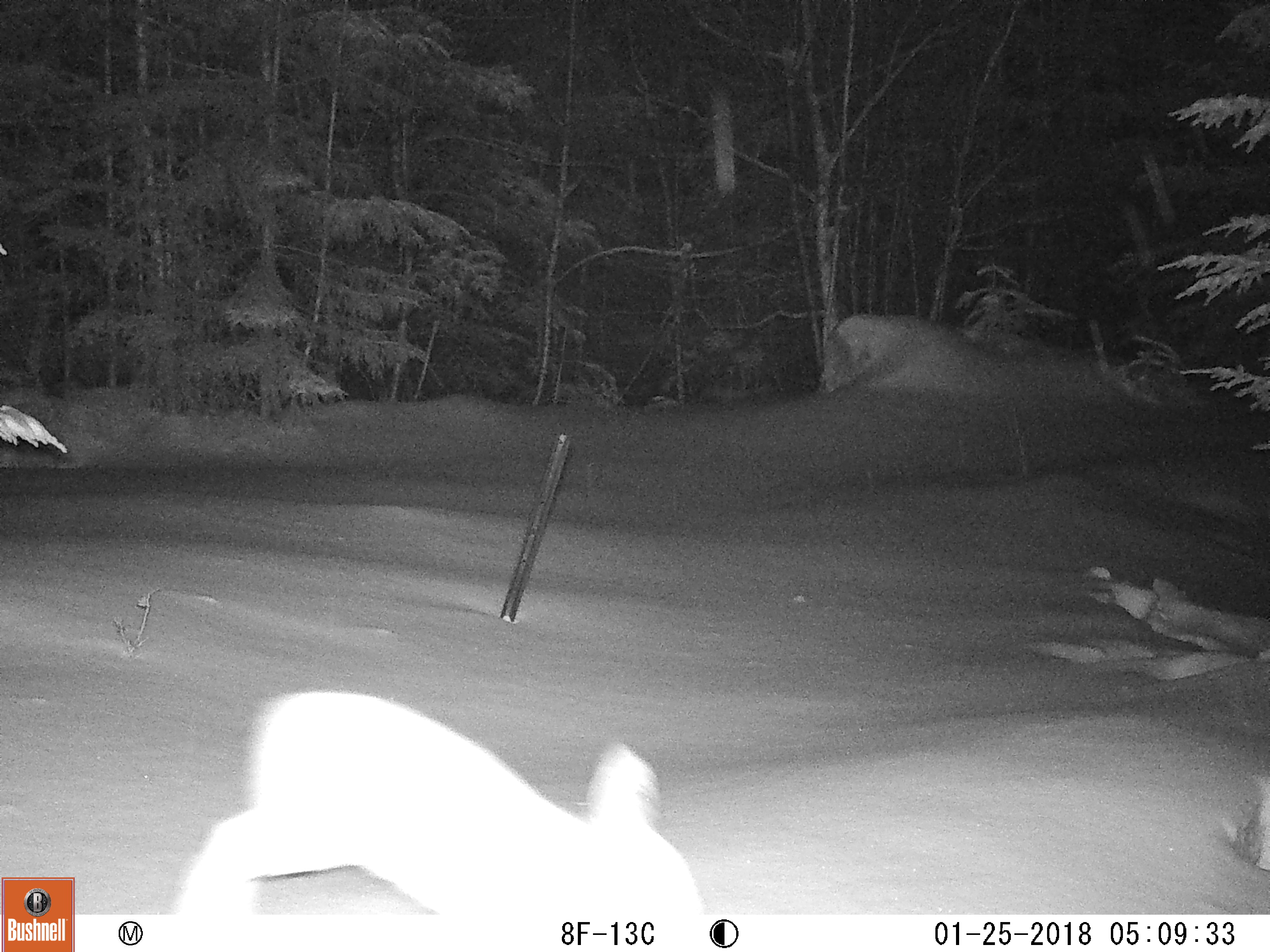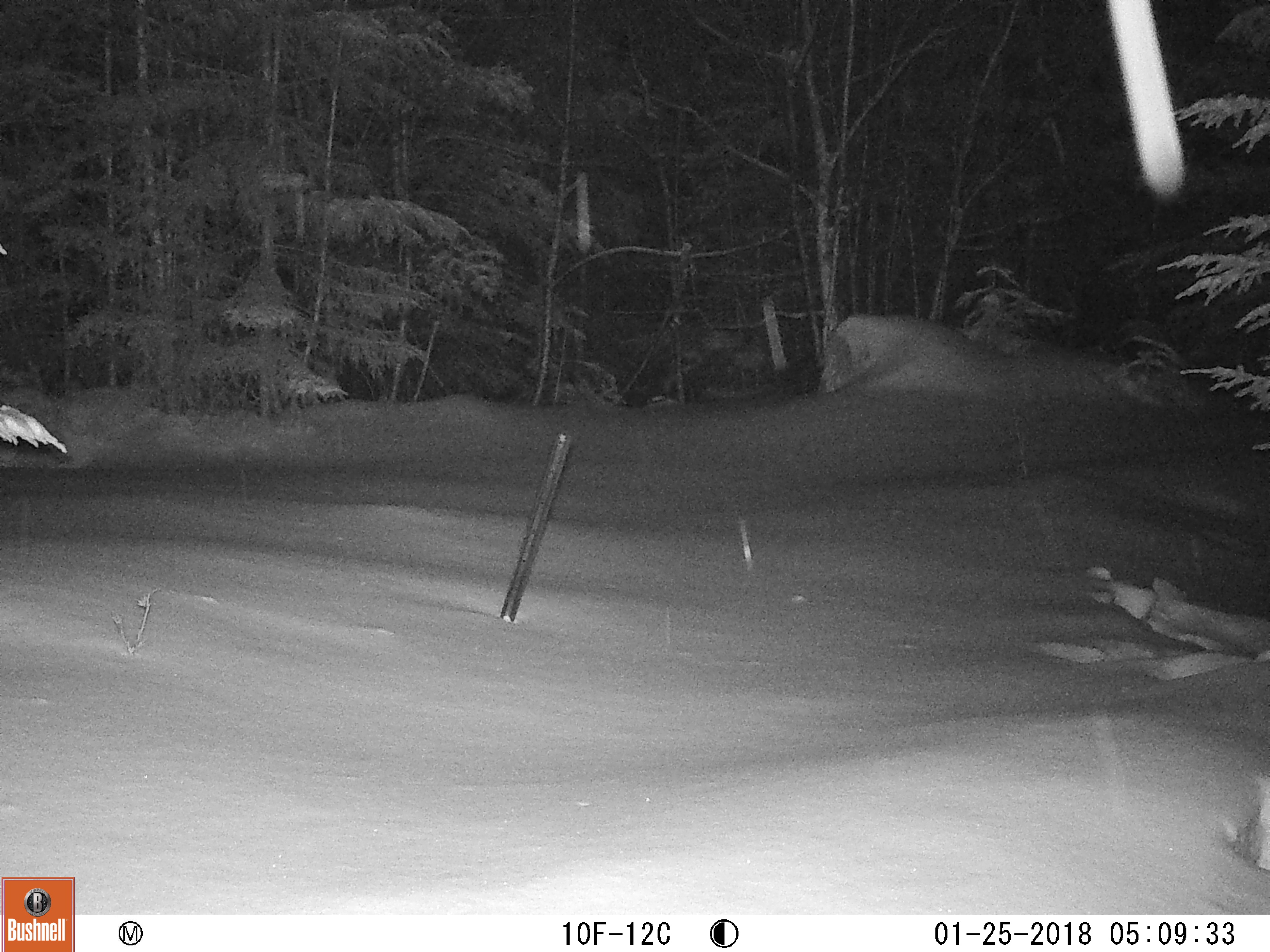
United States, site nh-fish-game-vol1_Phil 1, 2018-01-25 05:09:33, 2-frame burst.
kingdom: Animalia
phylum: Chordata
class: Mammalia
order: Lagomorpha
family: Leporidae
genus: Lepus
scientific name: Lepus americanus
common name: snowshoe hare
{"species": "snowshoe hare (Lepus americanus)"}